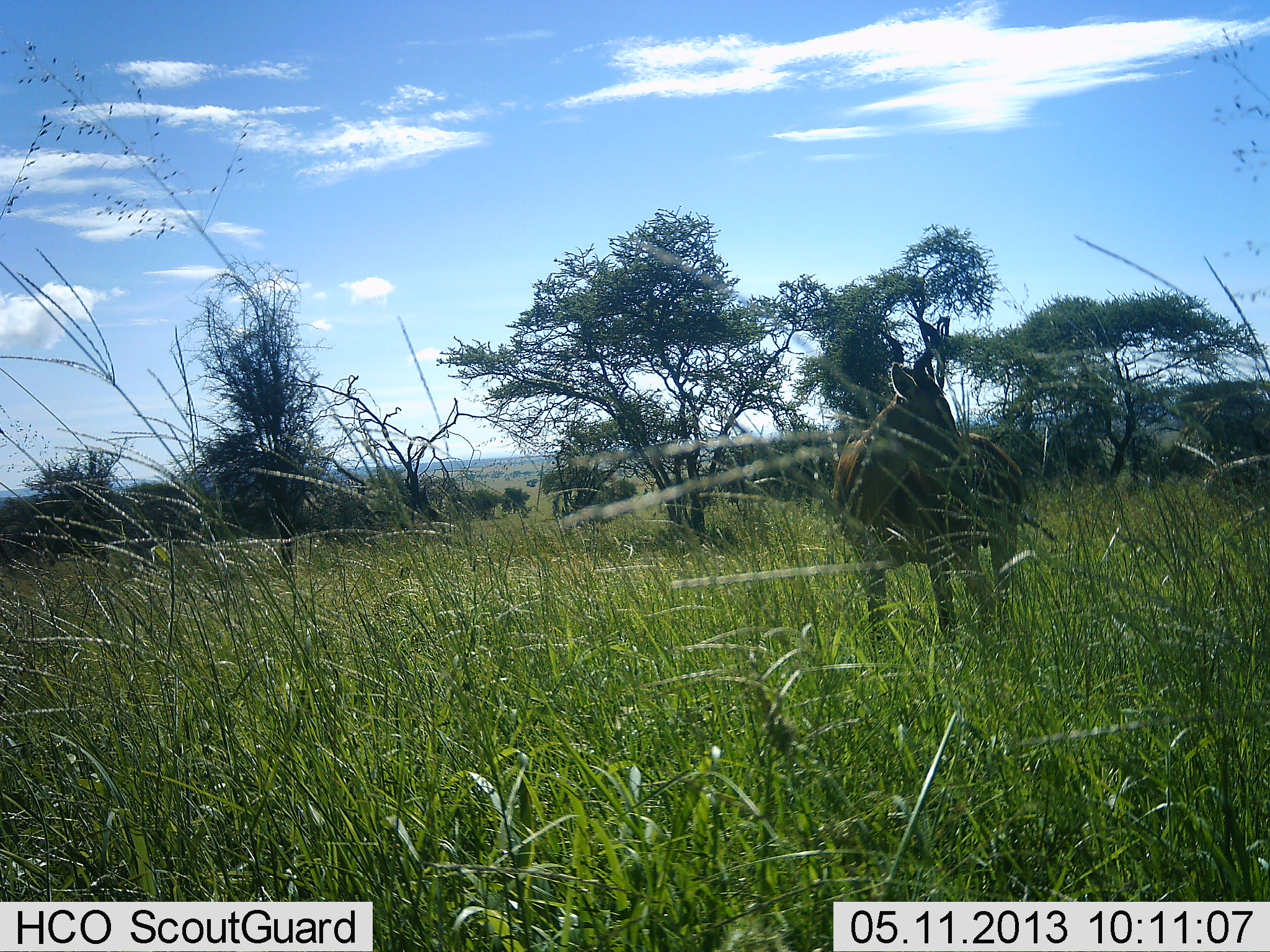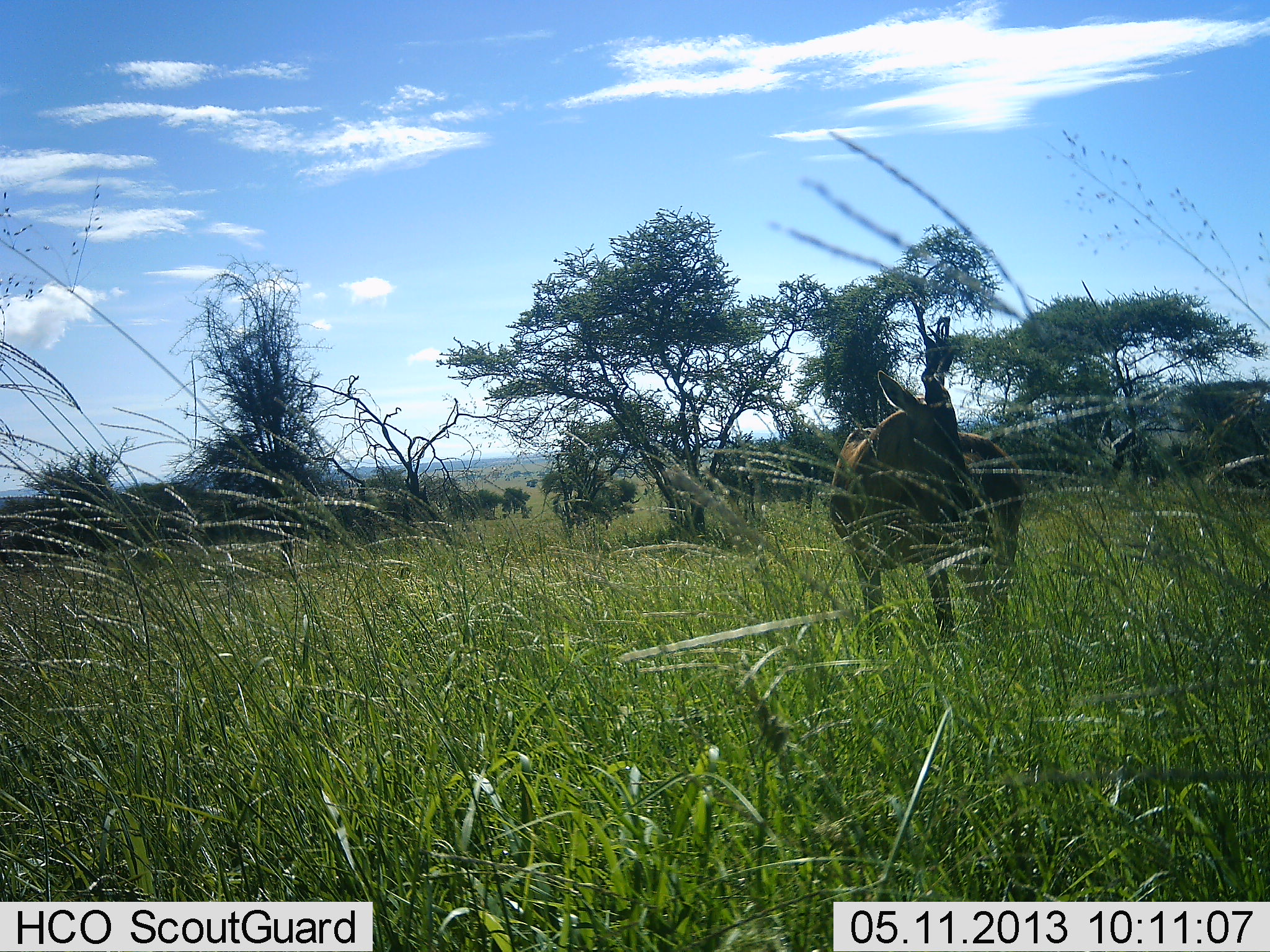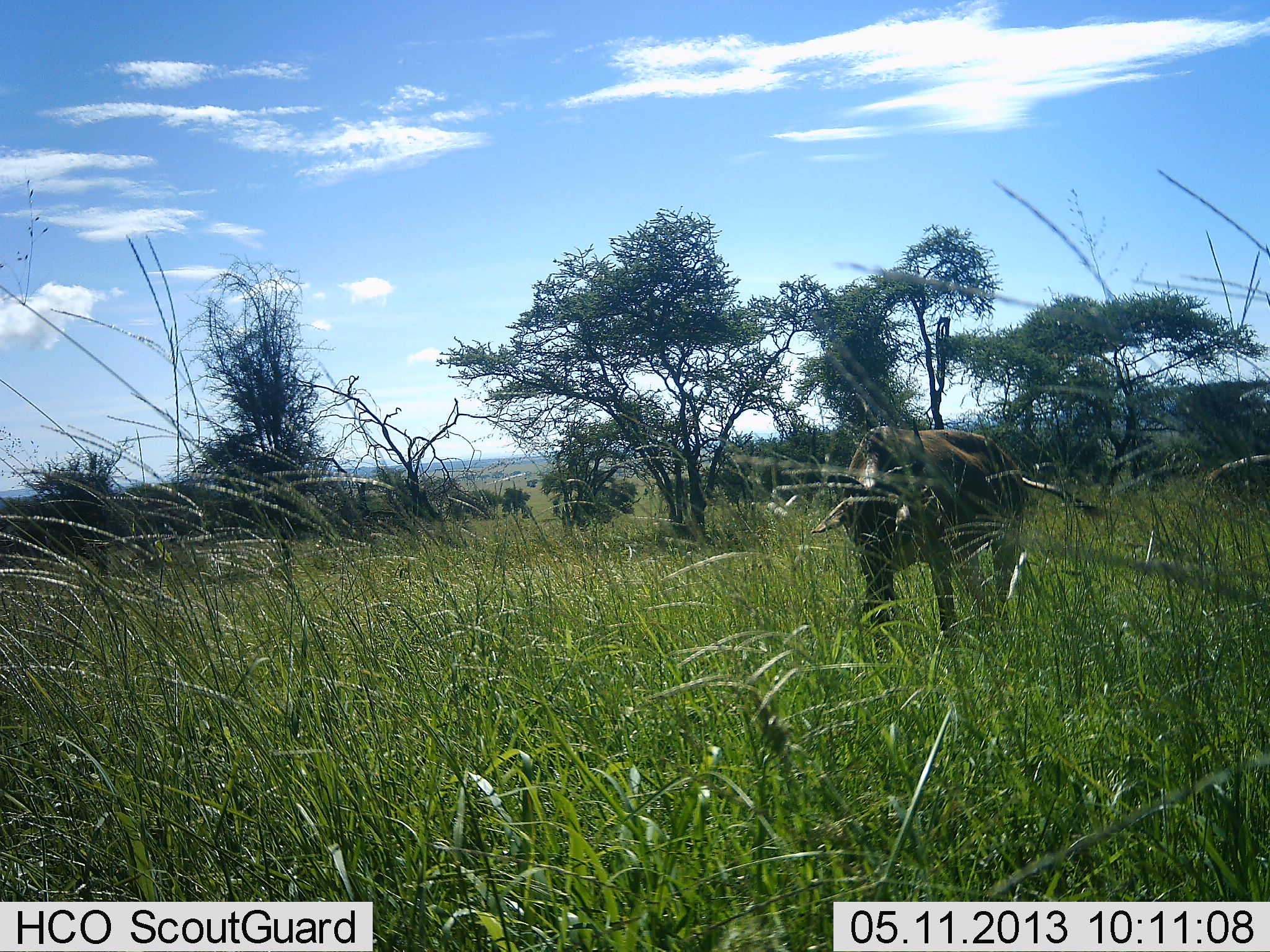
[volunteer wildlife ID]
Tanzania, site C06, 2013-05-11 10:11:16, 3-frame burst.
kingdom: Animalia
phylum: Chordata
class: Mammalia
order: Artiodactyla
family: Bovidae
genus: Alcelaphus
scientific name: Alcelaphus buselaphus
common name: hartebeest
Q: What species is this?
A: Hartebeest (Alcelaphus buselaphus).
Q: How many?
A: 1.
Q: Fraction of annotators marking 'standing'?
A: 100%.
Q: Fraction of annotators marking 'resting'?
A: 0%.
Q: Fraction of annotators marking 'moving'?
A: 0%.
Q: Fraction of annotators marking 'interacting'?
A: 10%.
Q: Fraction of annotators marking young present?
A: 0%.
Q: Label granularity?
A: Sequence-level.